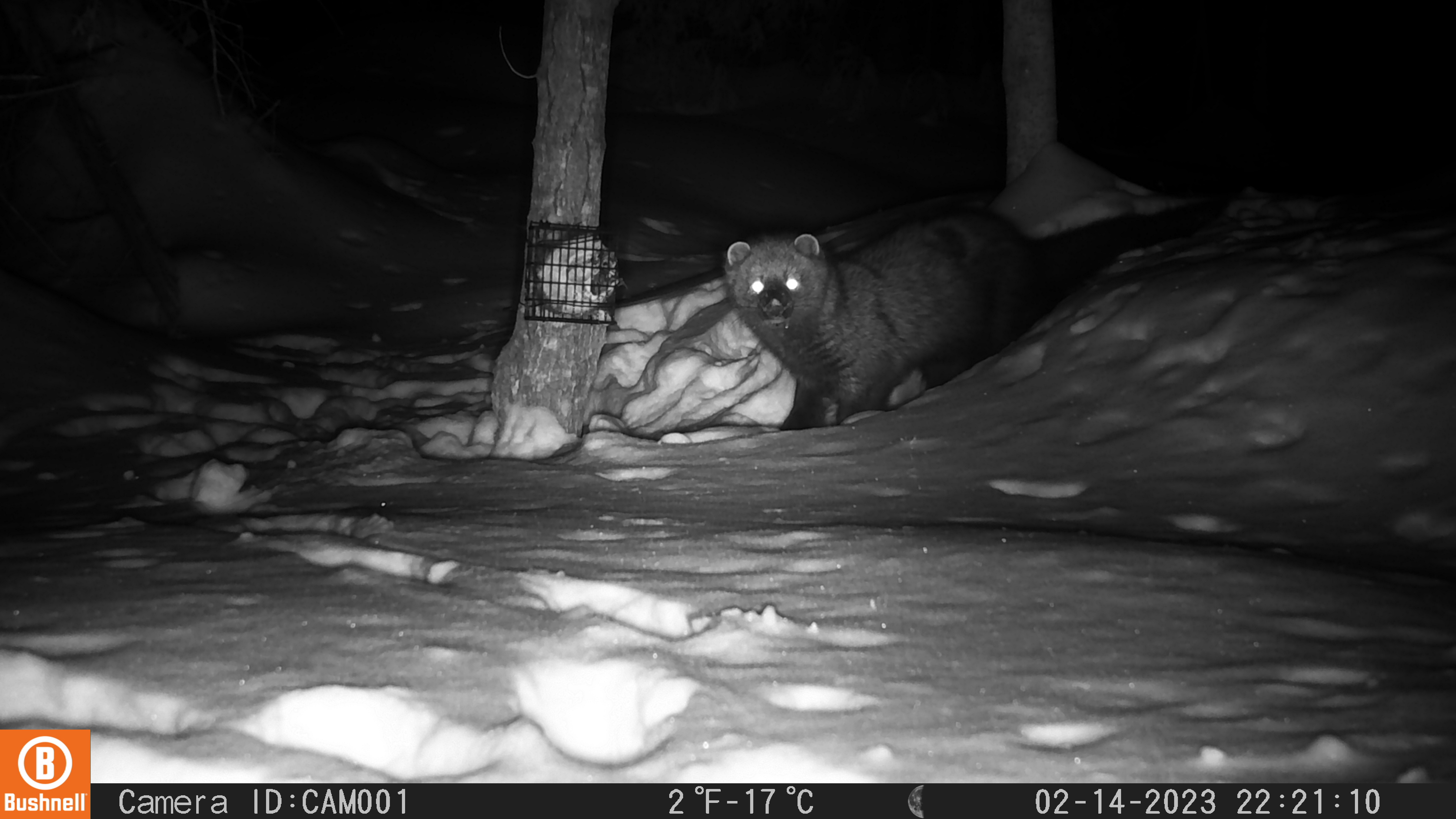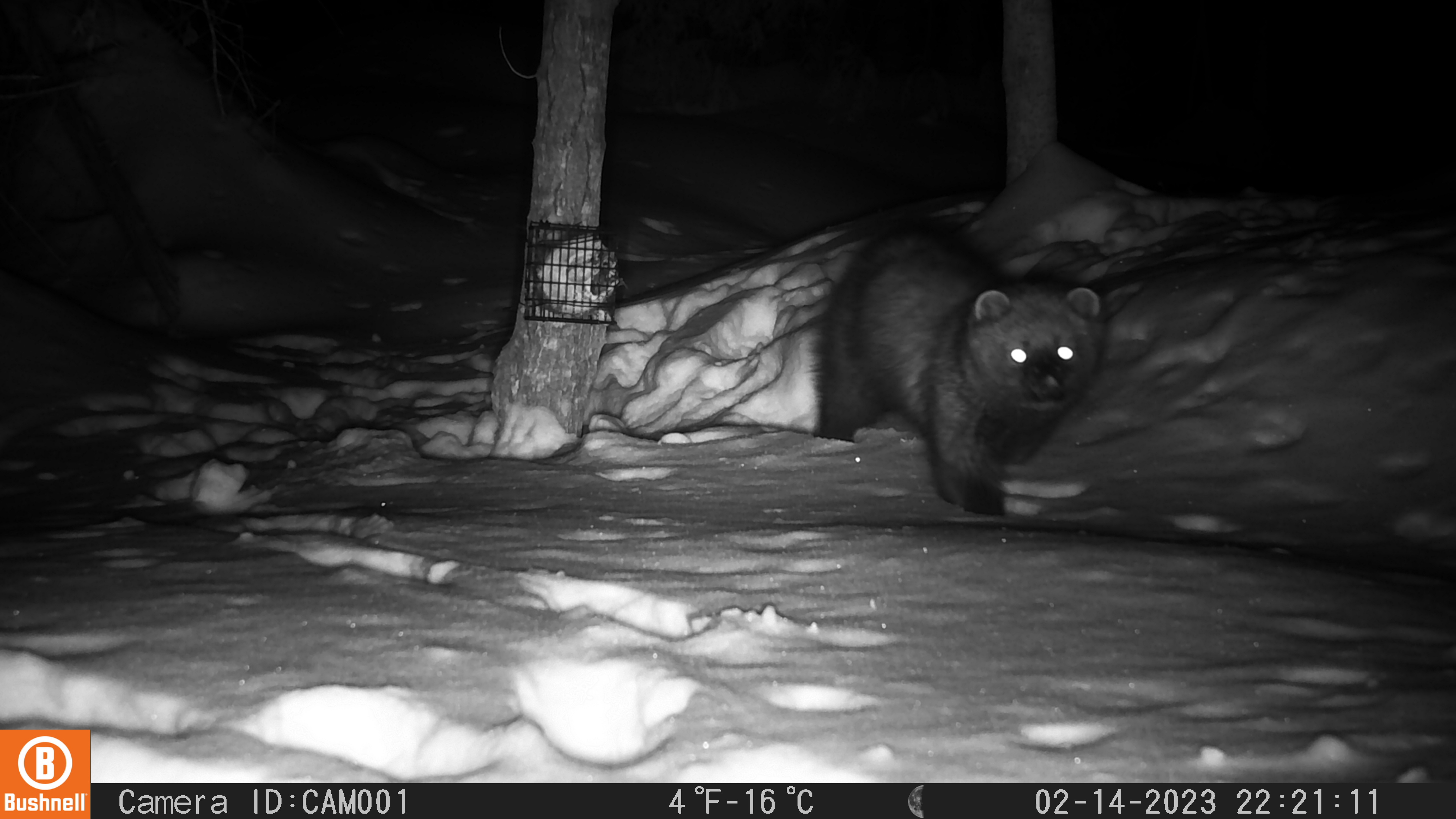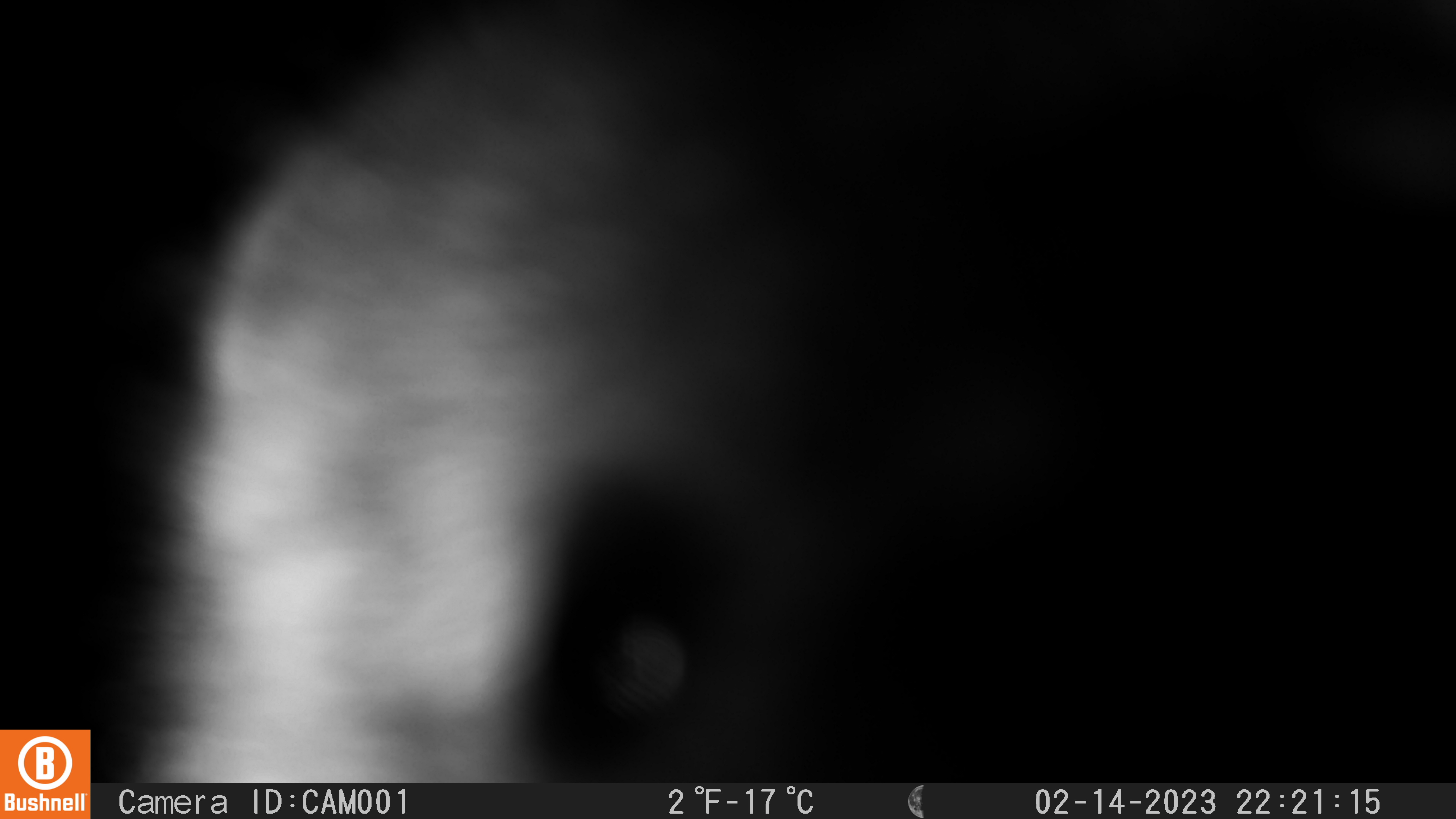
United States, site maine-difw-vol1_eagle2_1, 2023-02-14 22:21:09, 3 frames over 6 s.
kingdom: Animalia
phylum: Chordata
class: Mammalia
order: Carnivora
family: Mustelidae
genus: Pekania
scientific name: Pekania pennanti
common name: fisher